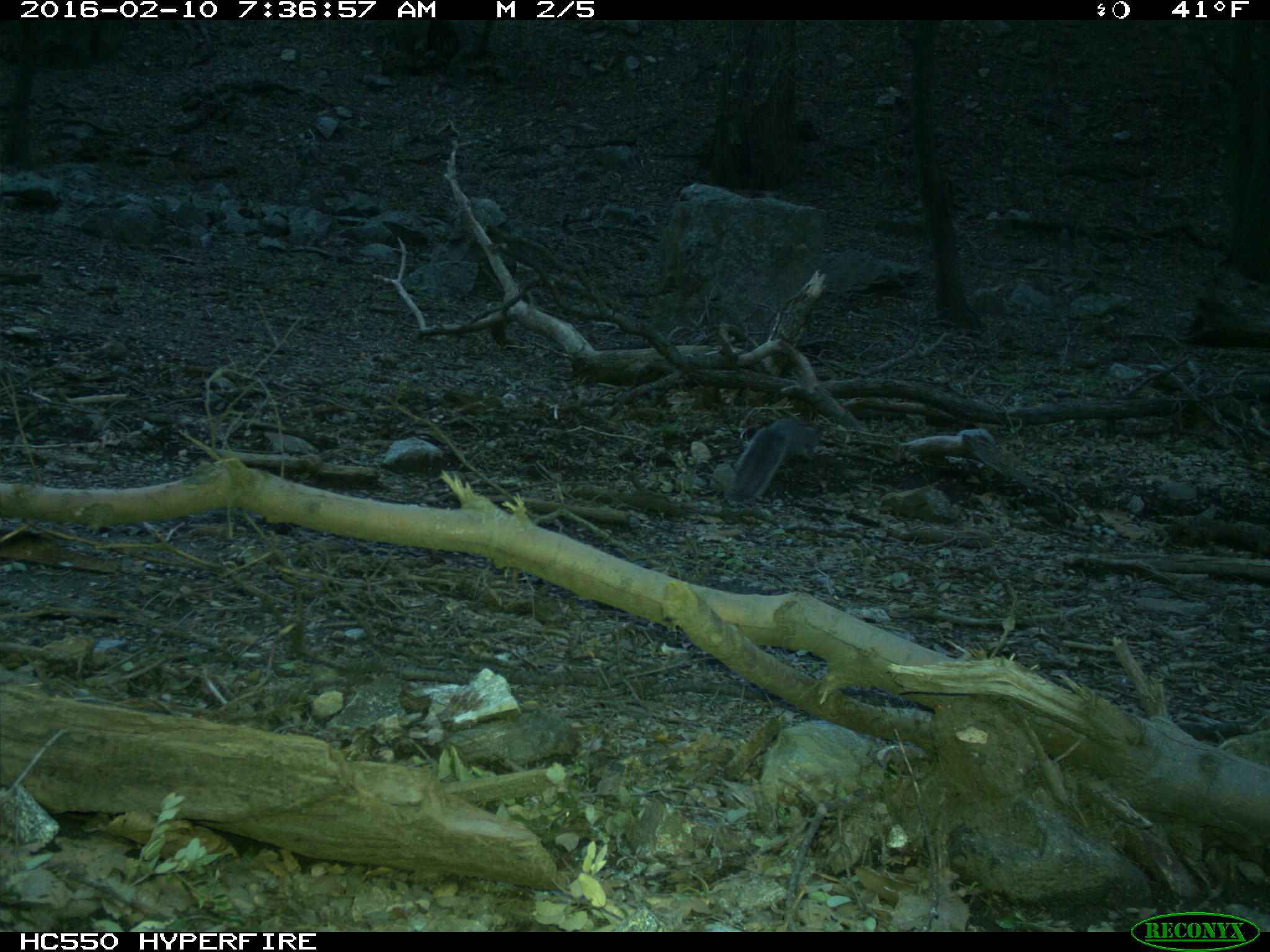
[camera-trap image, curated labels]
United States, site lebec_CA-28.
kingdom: Animalia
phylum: Chordata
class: Mammalia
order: Rodentia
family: Sciuridae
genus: Sciurus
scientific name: Sciurus carolinensis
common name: eastern gray squirrel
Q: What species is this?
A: Sciurus carolinensis (eastern gray squirrel).